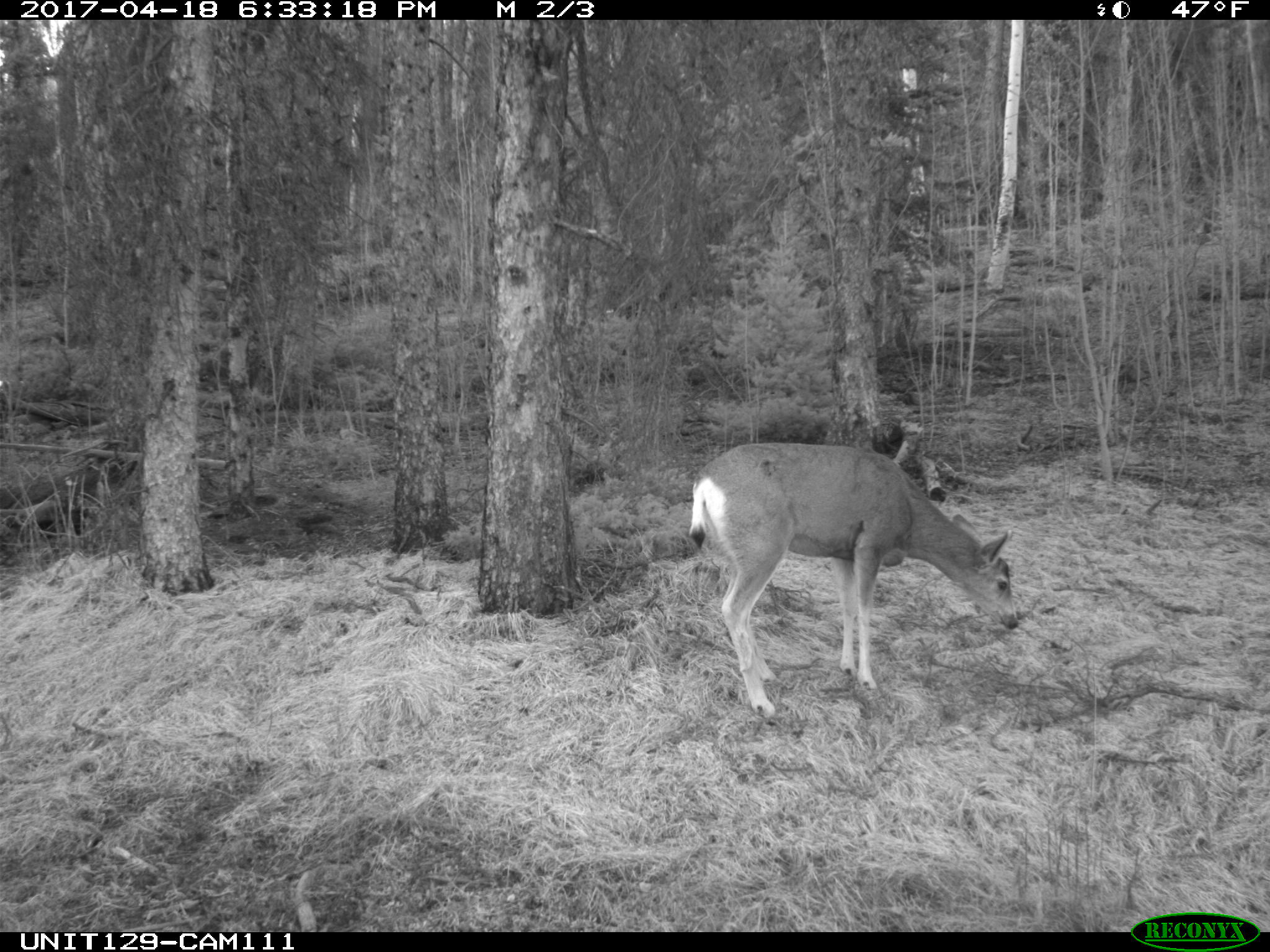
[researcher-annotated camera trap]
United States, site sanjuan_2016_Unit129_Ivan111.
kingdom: Animalia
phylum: Chordata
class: Mammalia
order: Artiodactyla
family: Cervidae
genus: Odocoileus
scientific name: Odocoileus hemionus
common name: mule deer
Odocoileus hemionus (mule deer).